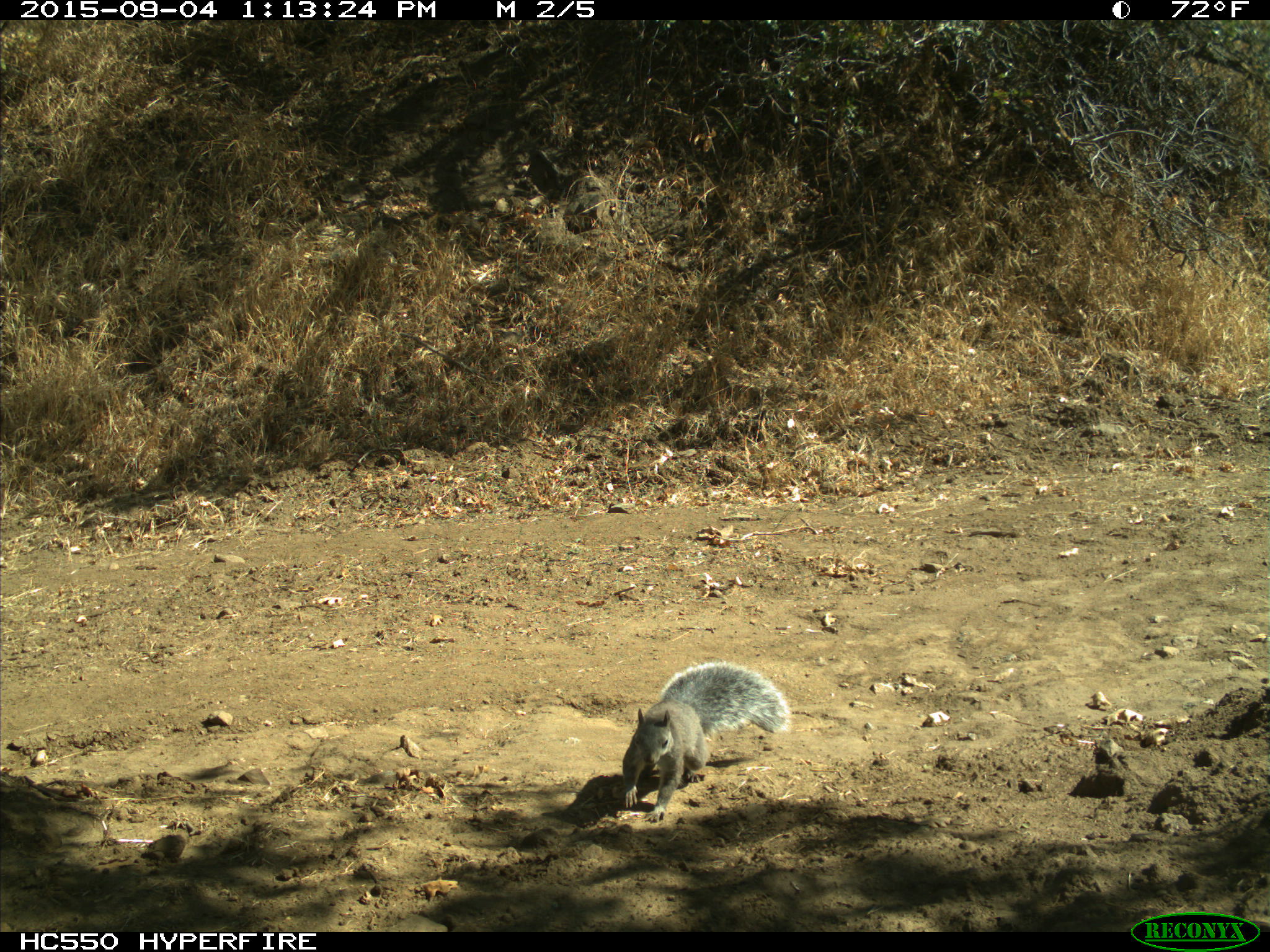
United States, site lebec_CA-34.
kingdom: Animalia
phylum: Chordata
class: Mammalia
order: Rodentia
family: Sciuridae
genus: Sciurus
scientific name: Sciurus carolinensis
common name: eastern gray squirrel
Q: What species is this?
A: Sciurus carolinensis (eastern gray squirrel).